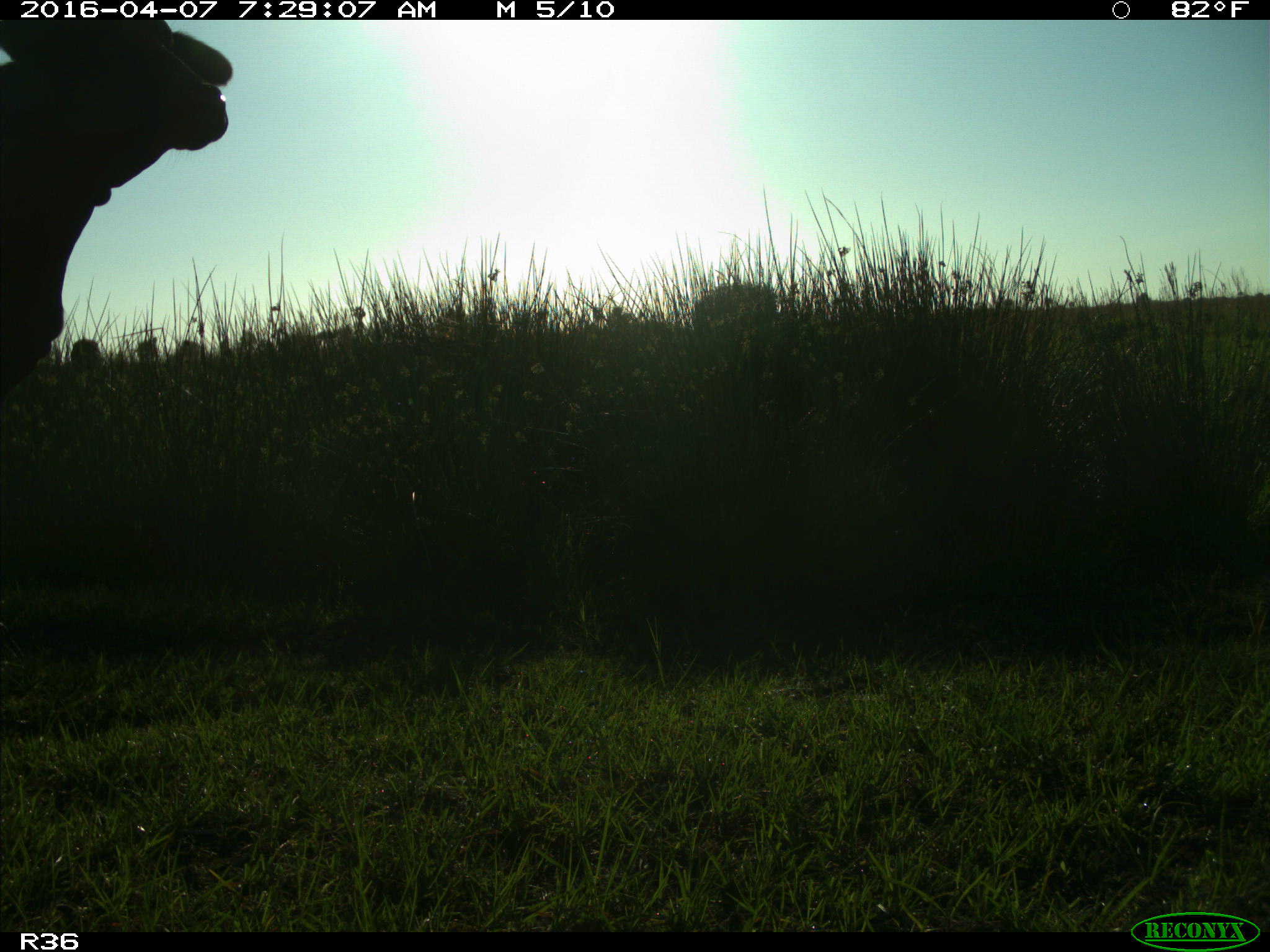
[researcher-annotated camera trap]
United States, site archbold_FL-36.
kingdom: Animalia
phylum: Chordata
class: Mammalia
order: Artiodactyla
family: Bovidae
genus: Bos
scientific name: Bos taurus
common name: domestic cow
Bos taurus (domestic cow).